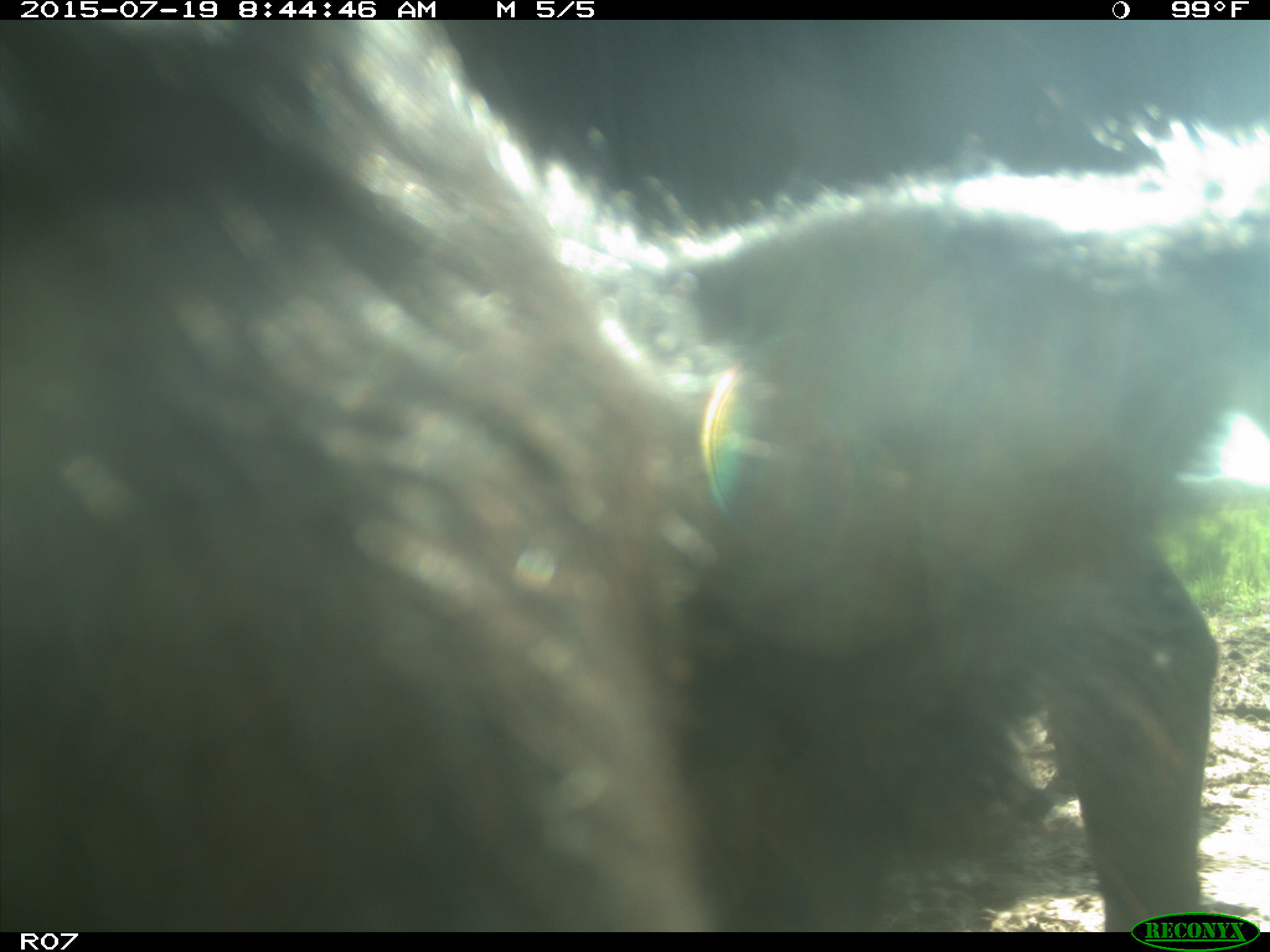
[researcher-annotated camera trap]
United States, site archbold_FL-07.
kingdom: Animalia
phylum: Chordata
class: Mammalia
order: Artiodactyla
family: Bovidae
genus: Bos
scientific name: Bos taurus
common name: domestic cow